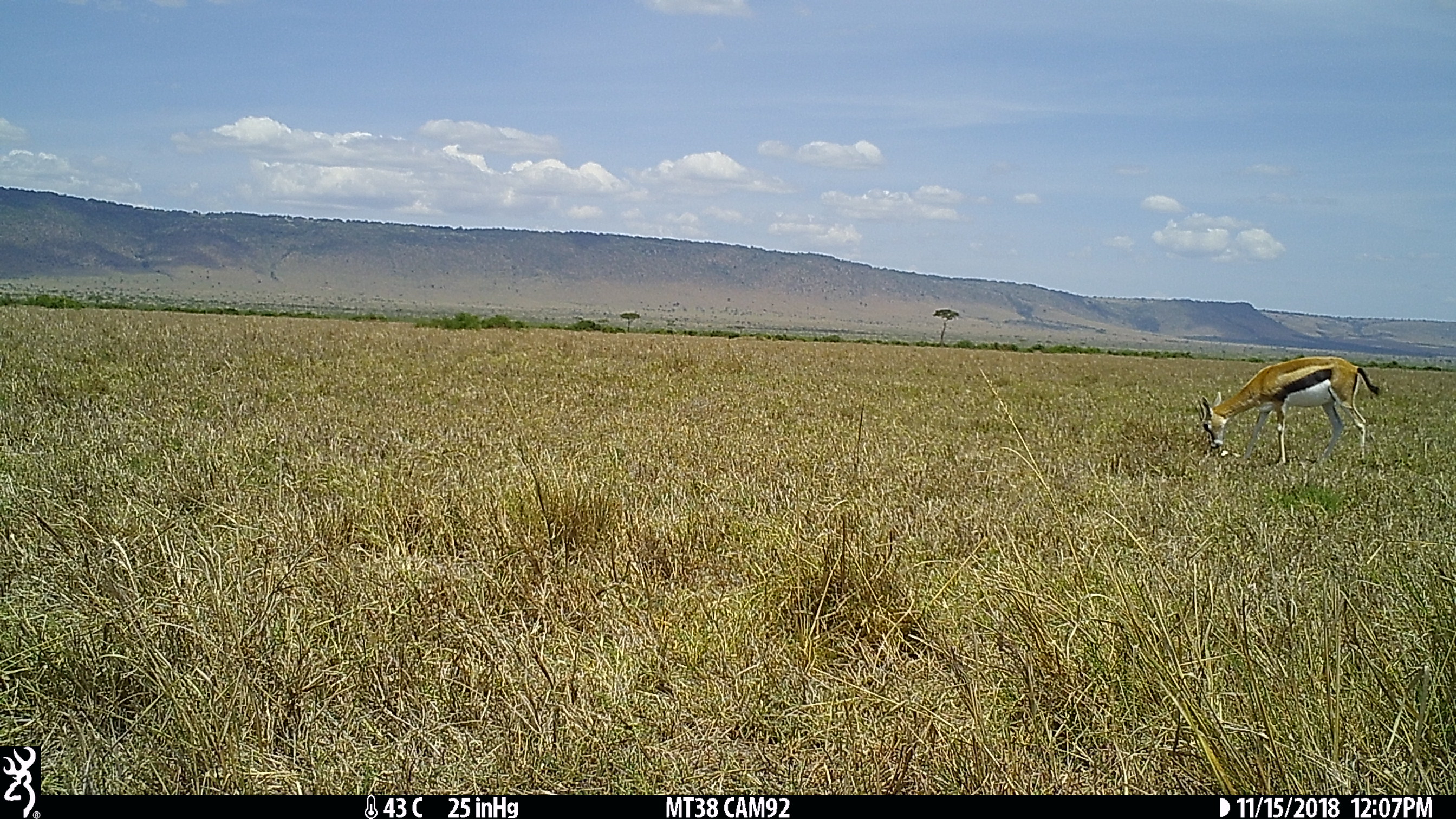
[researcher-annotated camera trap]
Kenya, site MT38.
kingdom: Animalia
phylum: Chordata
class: Mammalia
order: Artiodactyla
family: Bovidae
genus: Eudorcas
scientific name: Eudorcas thomsonii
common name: thomon's gazelle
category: gazelle thomsons